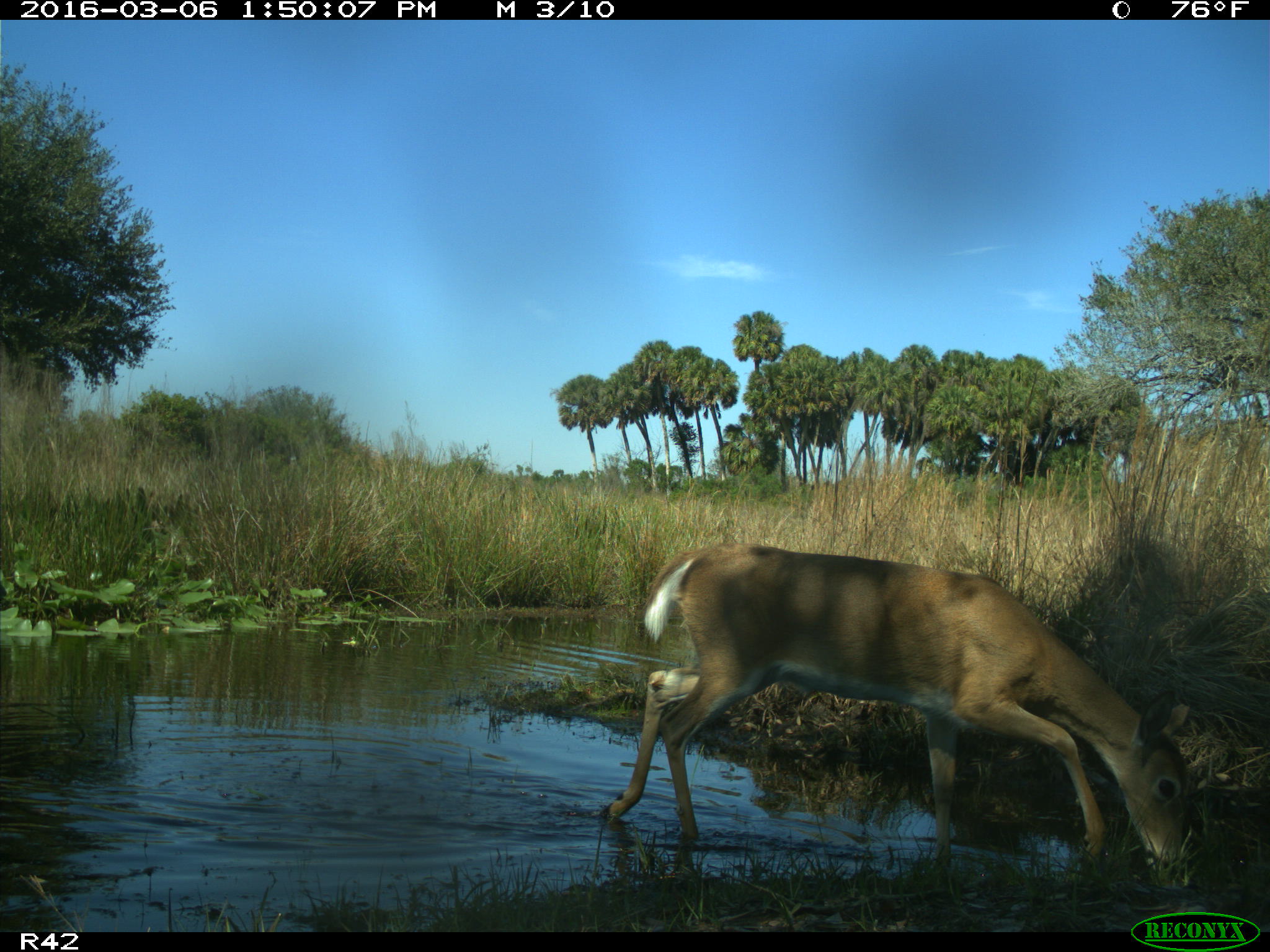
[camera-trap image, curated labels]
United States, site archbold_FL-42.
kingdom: Animalia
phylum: Chordata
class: Mammalia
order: Artiodactyla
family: Cervidae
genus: Odocoileus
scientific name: Odocoileus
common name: deer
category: unidentified deer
Unidentified deer (deer) (Odocoileus).